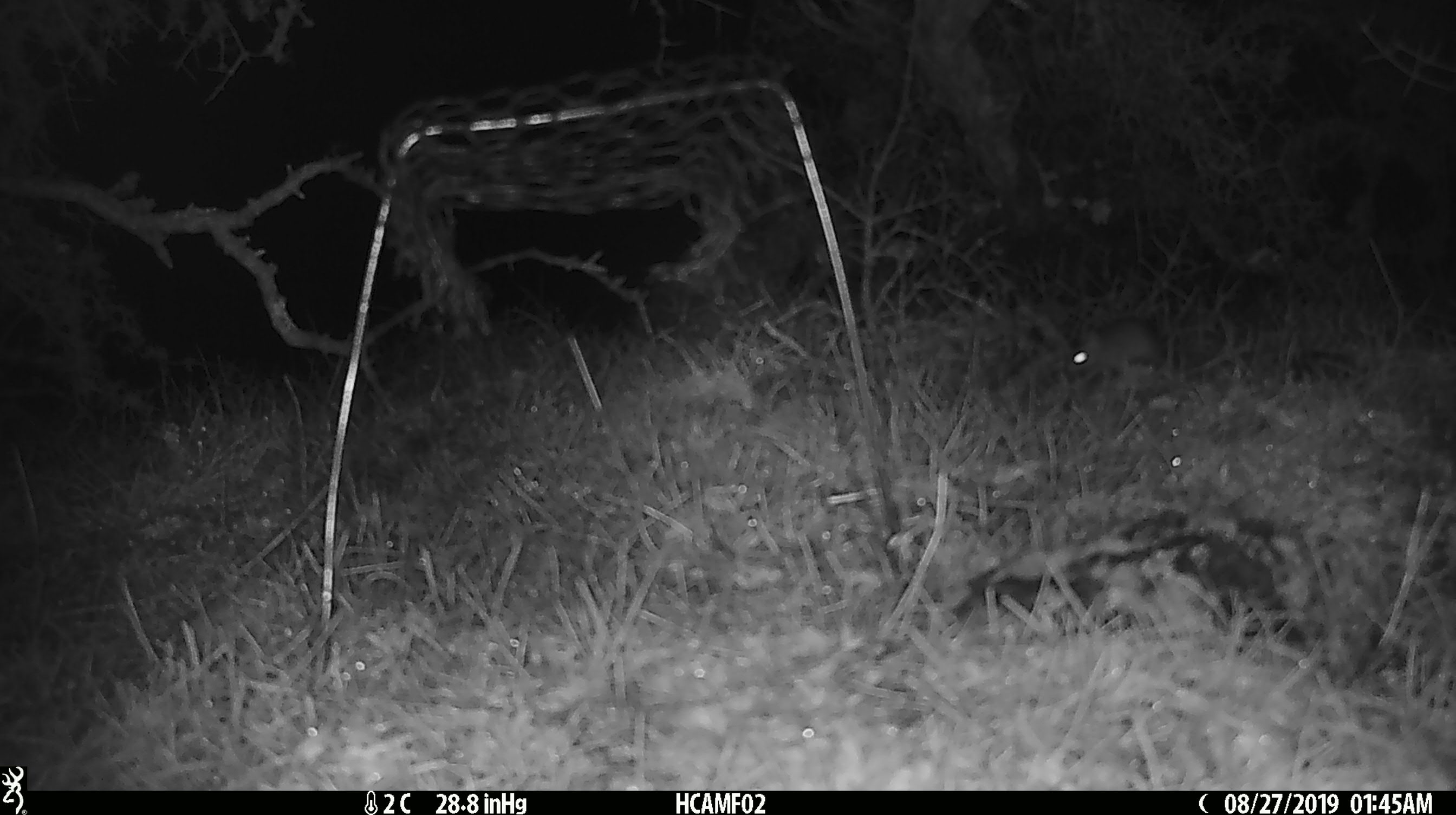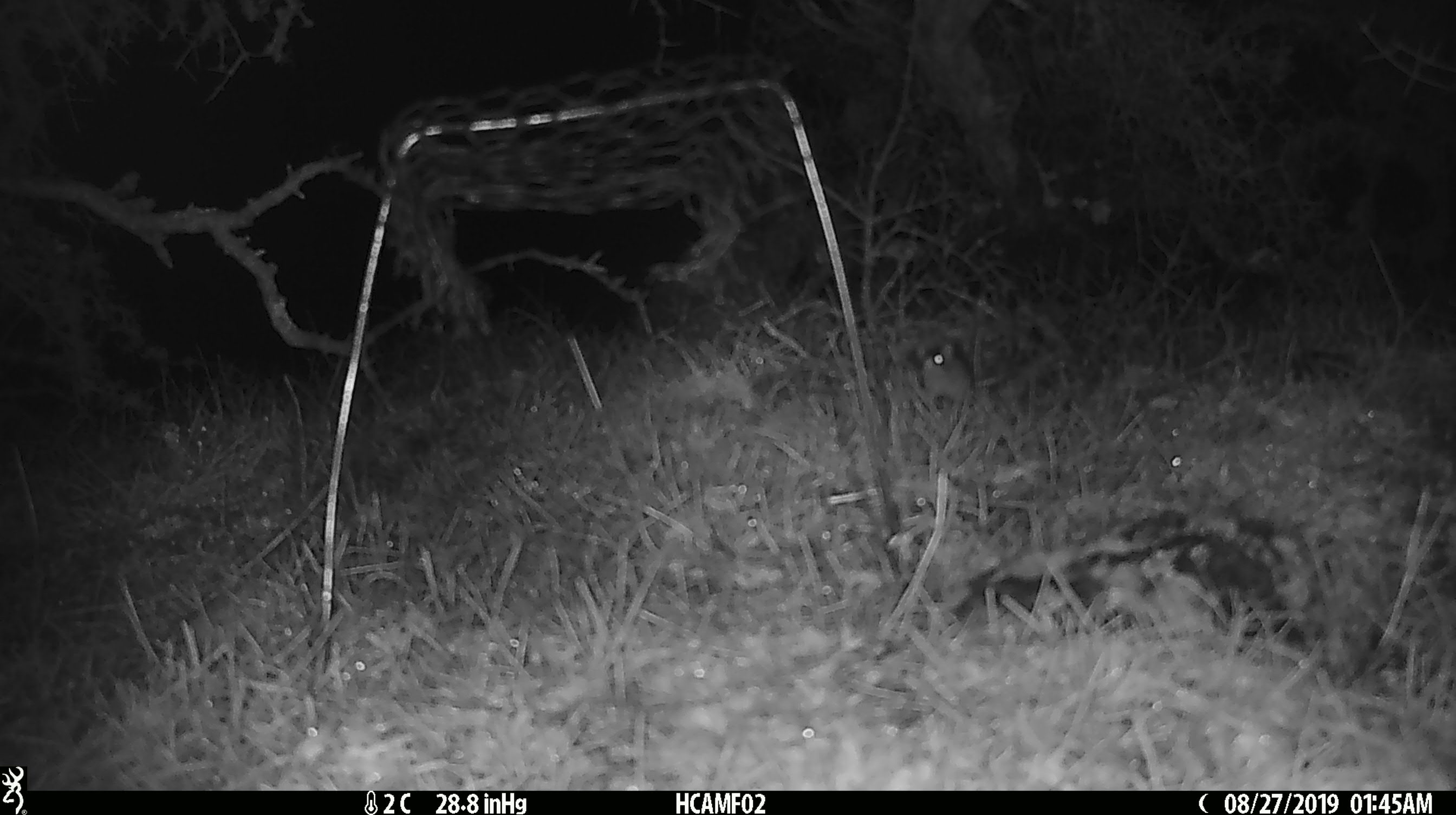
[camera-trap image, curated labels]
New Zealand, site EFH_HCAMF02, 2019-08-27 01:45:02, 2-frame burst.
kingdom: Animalia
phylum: Chordata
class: Mammalia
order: Rodentia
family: Muridae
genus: Mus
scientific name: Mus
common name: mouse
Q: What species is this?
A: Mouse (Mus).